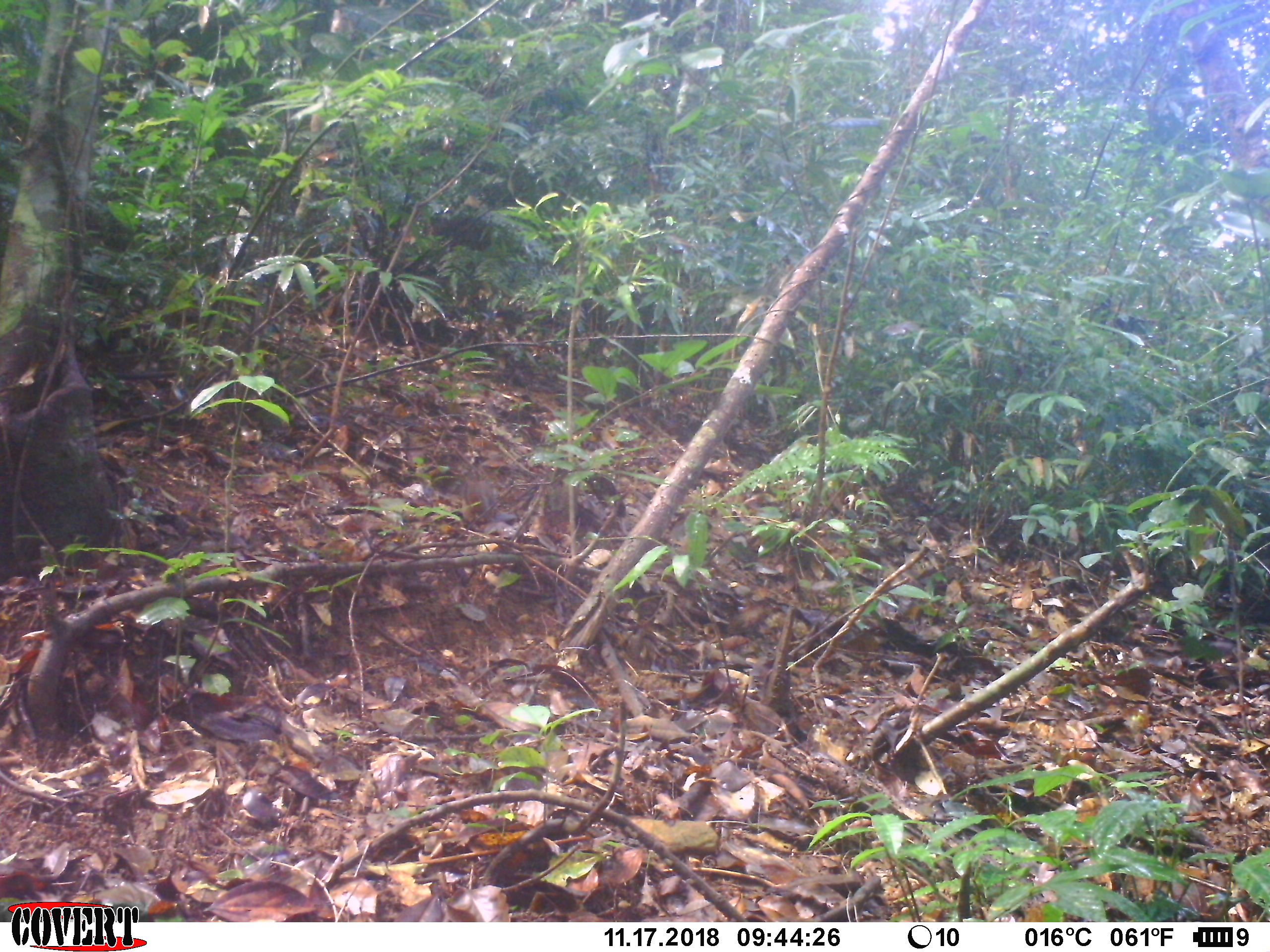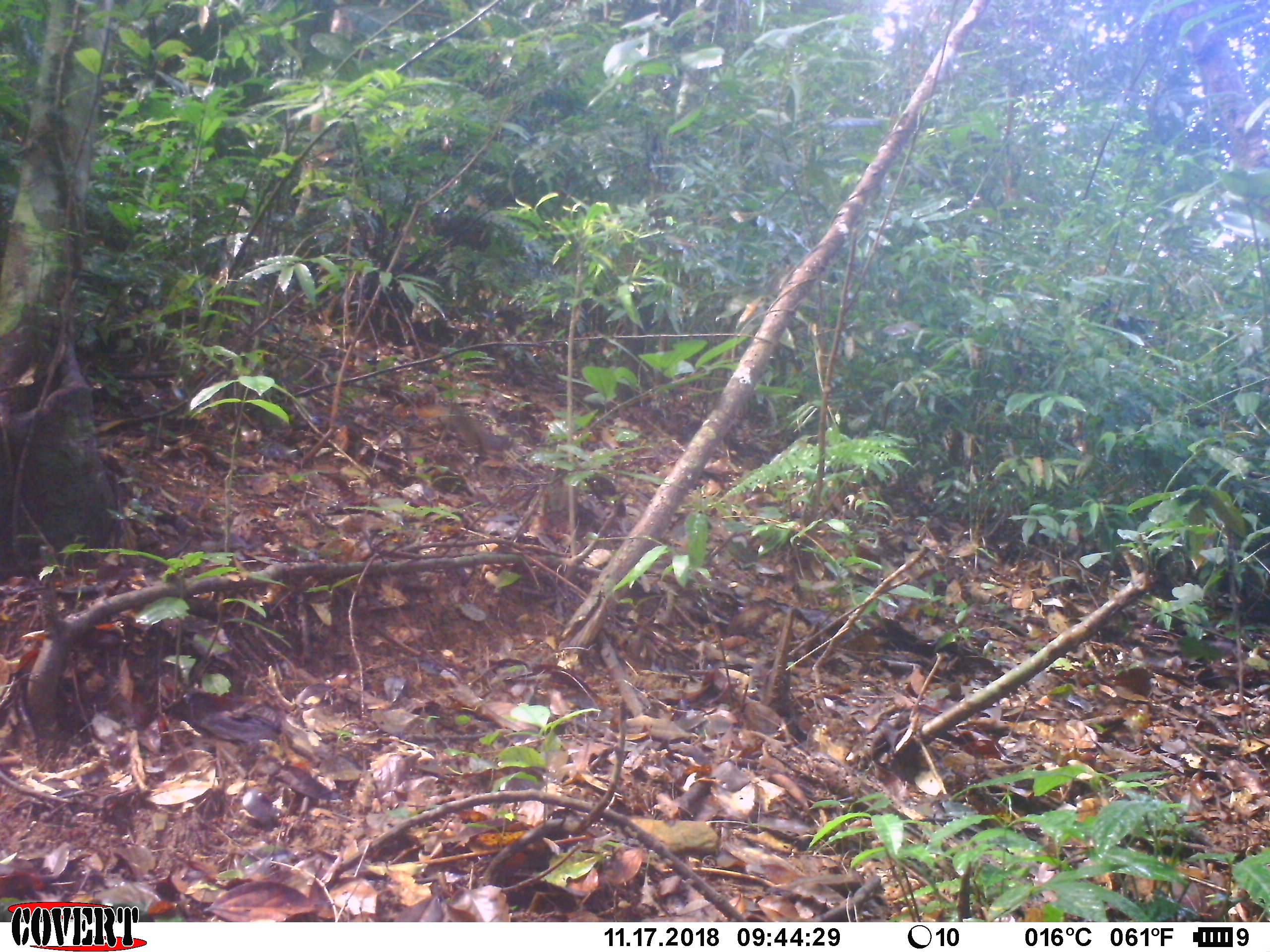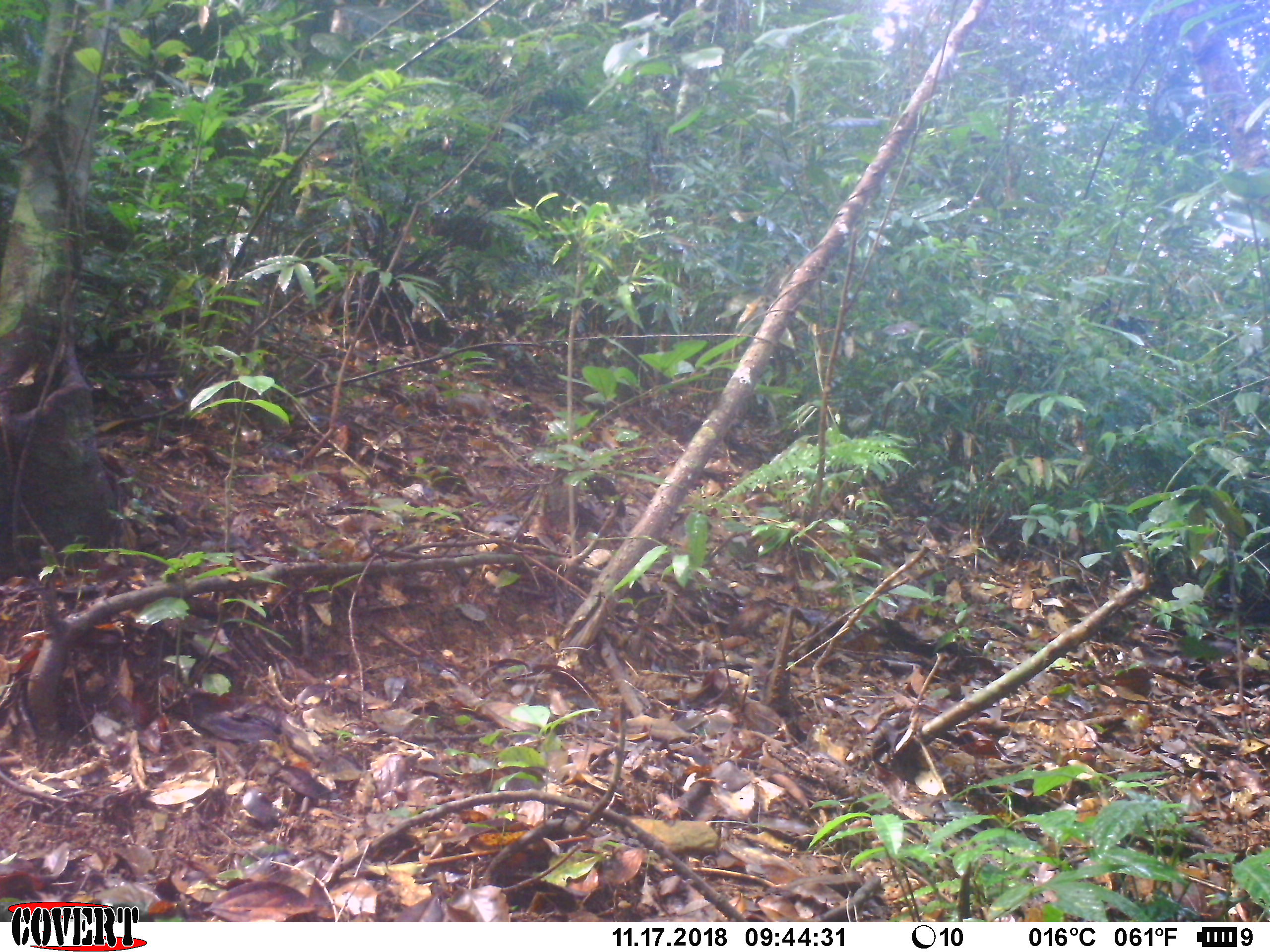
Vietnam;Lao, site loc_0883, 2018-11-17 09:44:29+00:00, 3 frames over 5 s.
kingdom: Animalia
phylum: Chordata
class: Mammalia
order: Rodentia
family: Sciuridae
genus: Dremomys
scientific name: Dremomys rufigenis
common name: red-cheeked squirrel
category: red cheeked squirrel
Red cheeked squirrel (red-cheeked squirrel) (Dremomys rufigenis). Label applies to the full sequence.